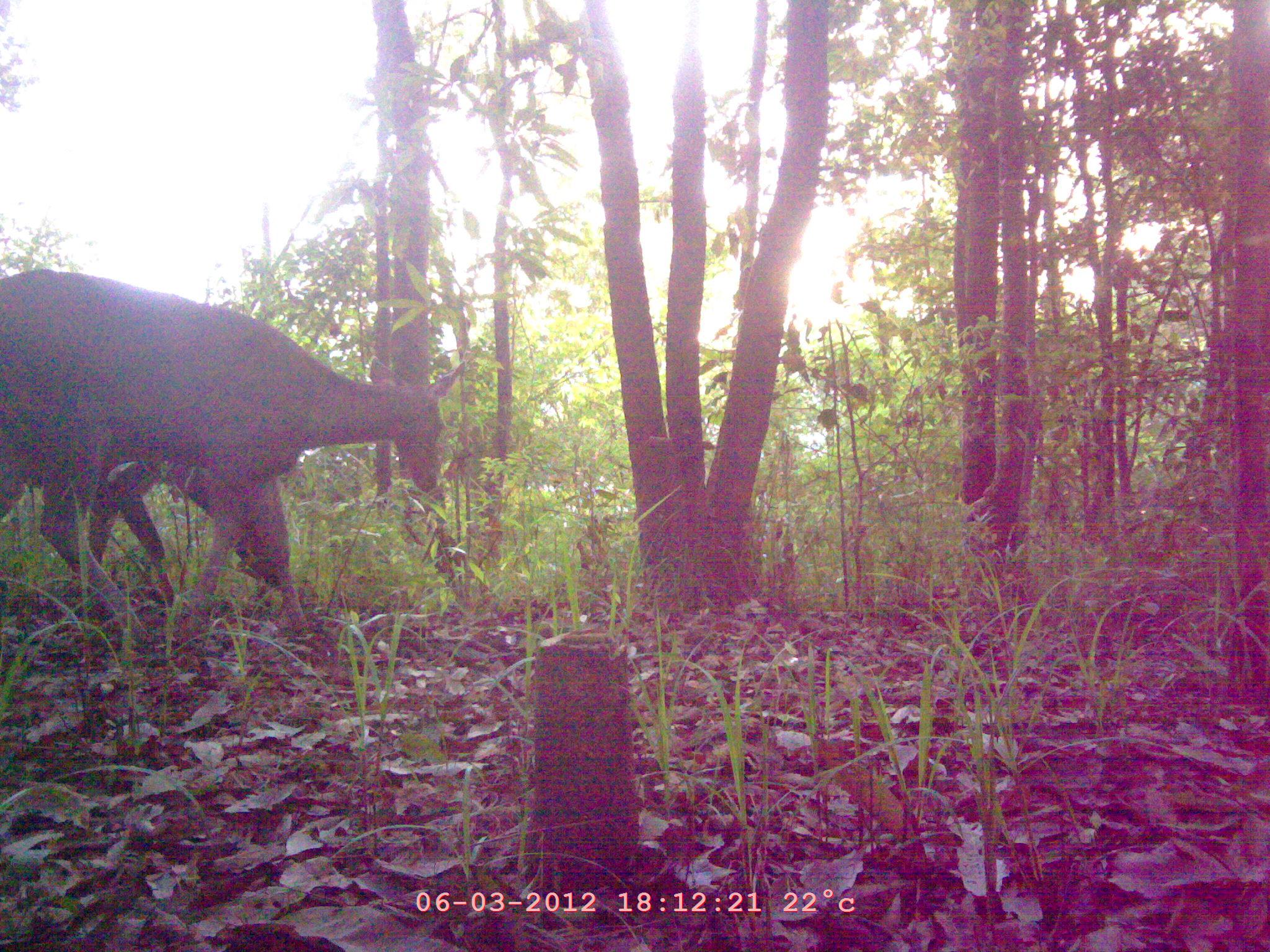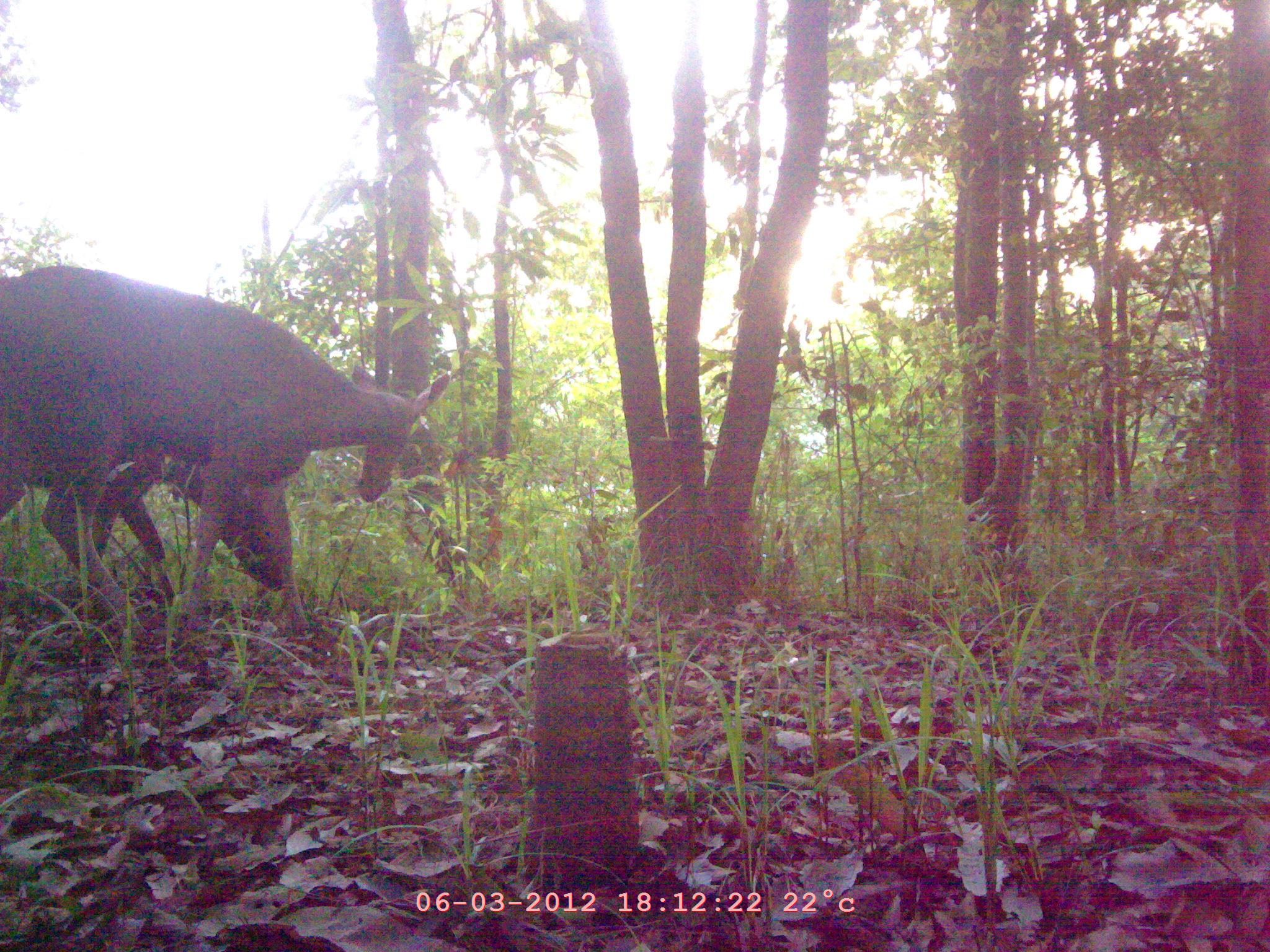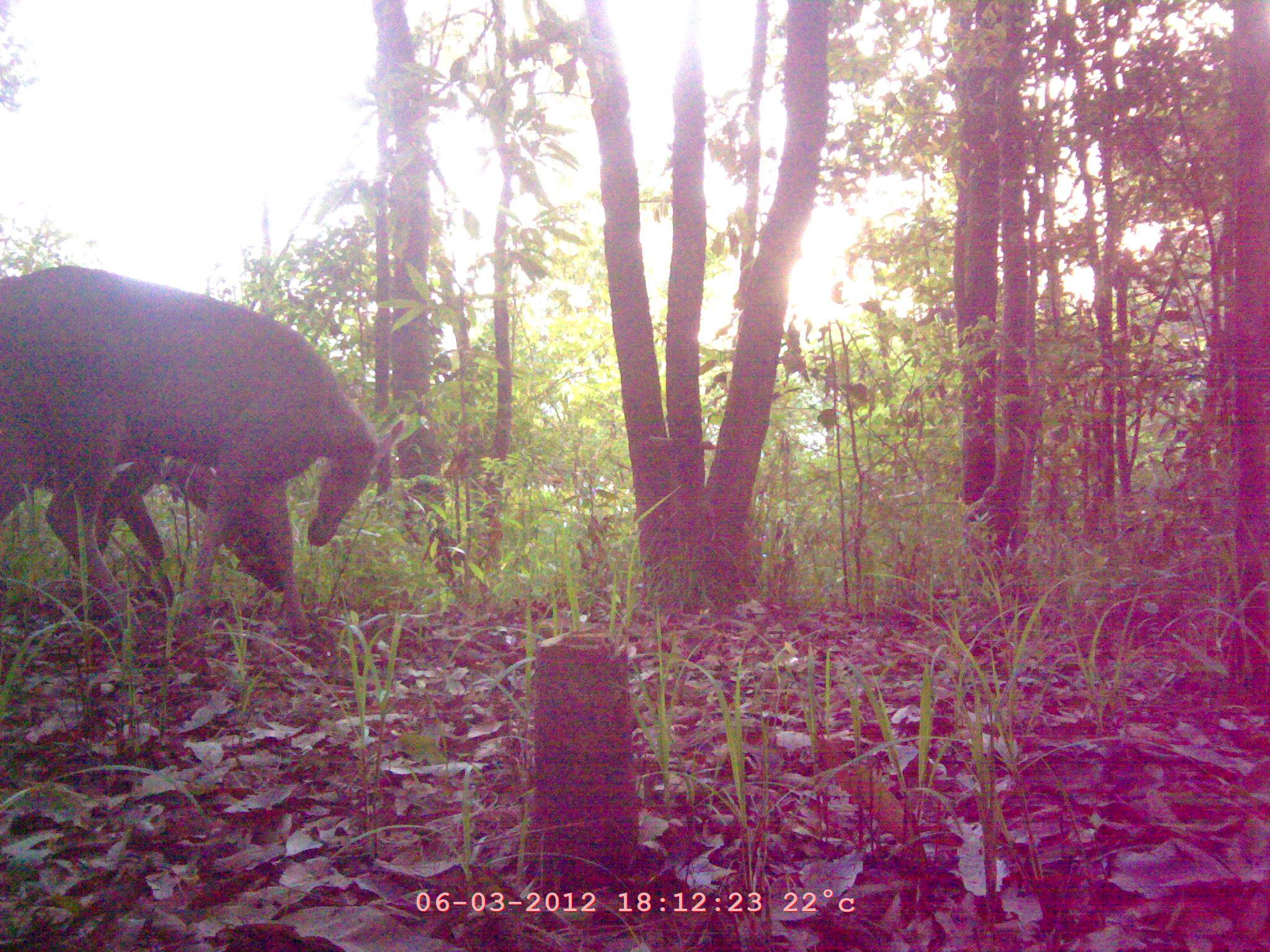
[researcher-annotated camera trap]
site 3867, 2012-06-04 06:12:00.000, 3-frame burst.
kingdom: Animalia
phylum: Chordata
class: Mammalia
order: Artiodactyla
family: Cervidae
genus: Muntiacus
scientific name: Muntiacus muntjak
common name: southern red muntjac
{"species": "Muntiacus muntjak (southern red muntjac)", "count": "2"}